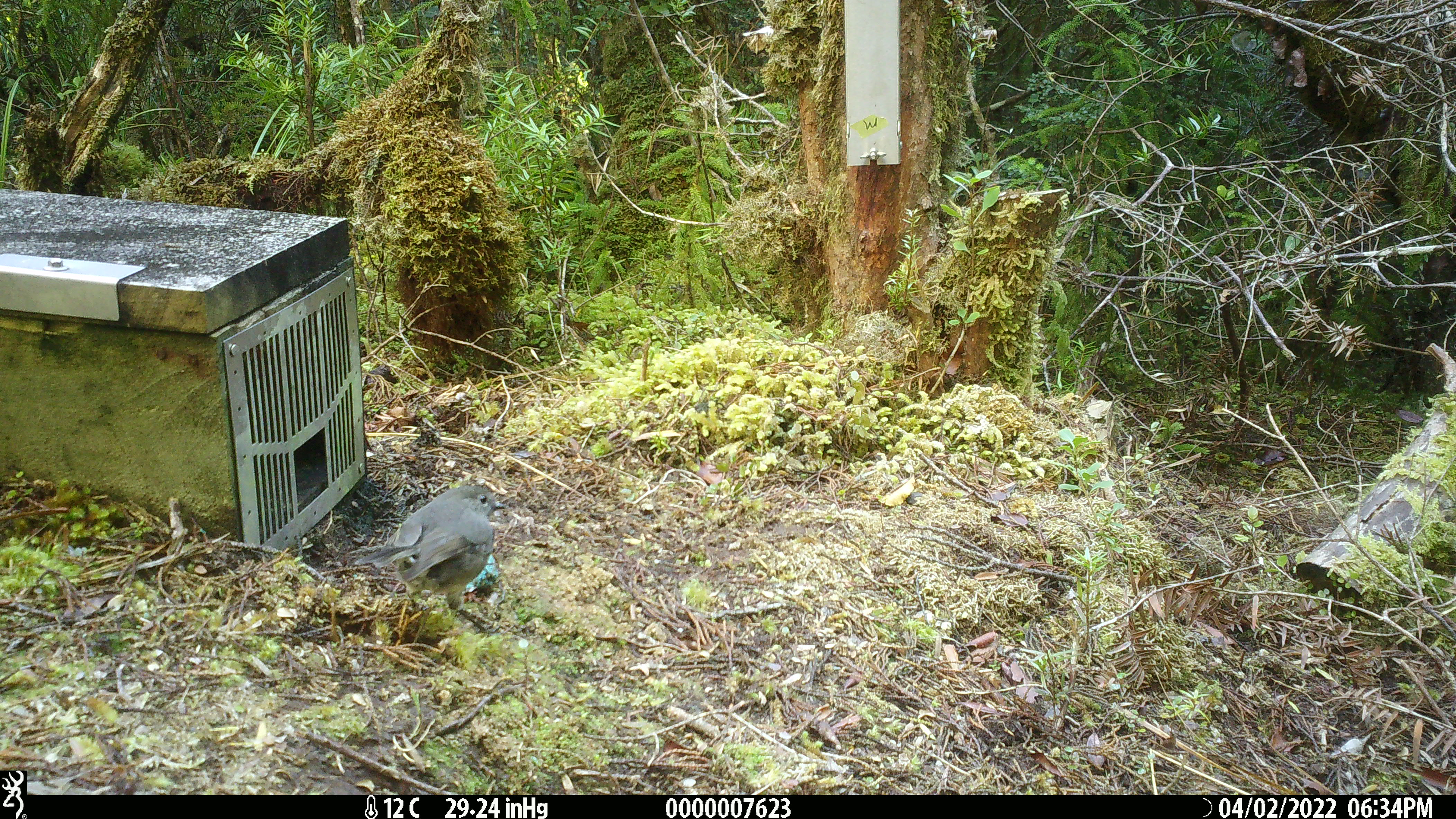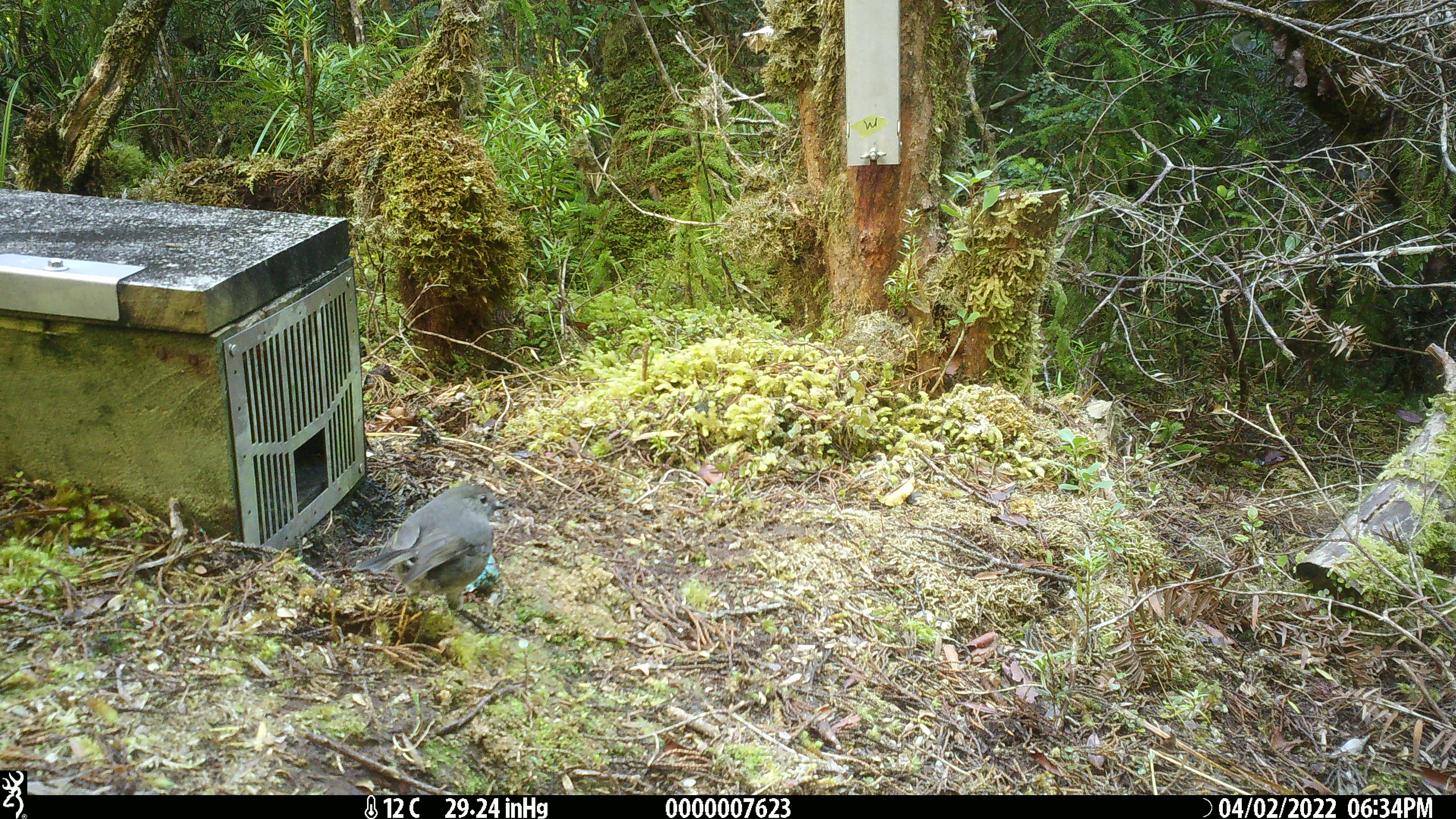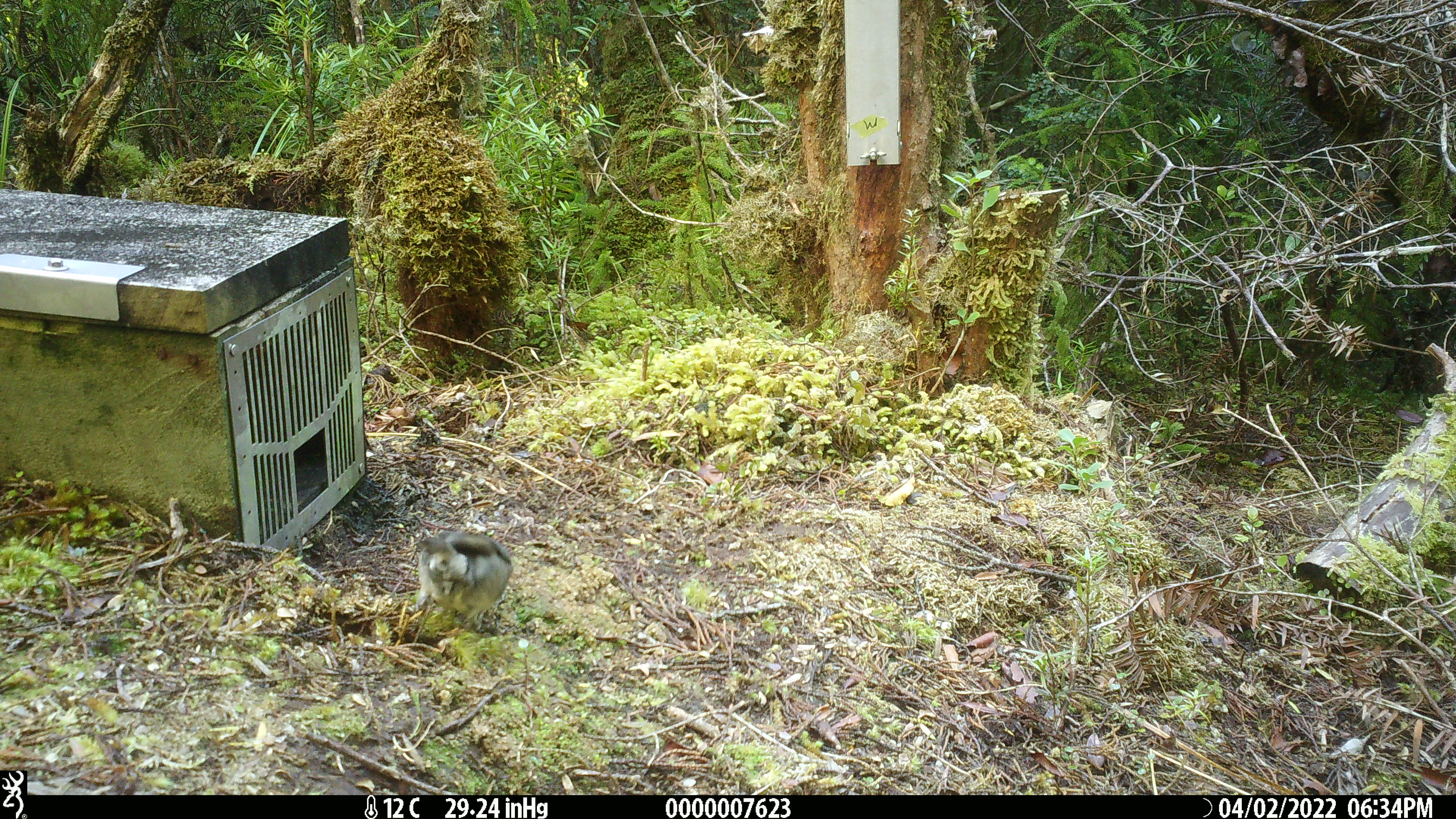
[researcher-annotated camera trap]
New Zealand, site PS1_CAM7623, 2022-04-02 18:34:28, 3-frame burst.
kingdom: Animalia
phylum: Chordata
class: Aves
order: Passeriformes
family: Petroicidae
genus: Petroica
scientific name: Petroica australis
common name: new zealand robin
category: robin